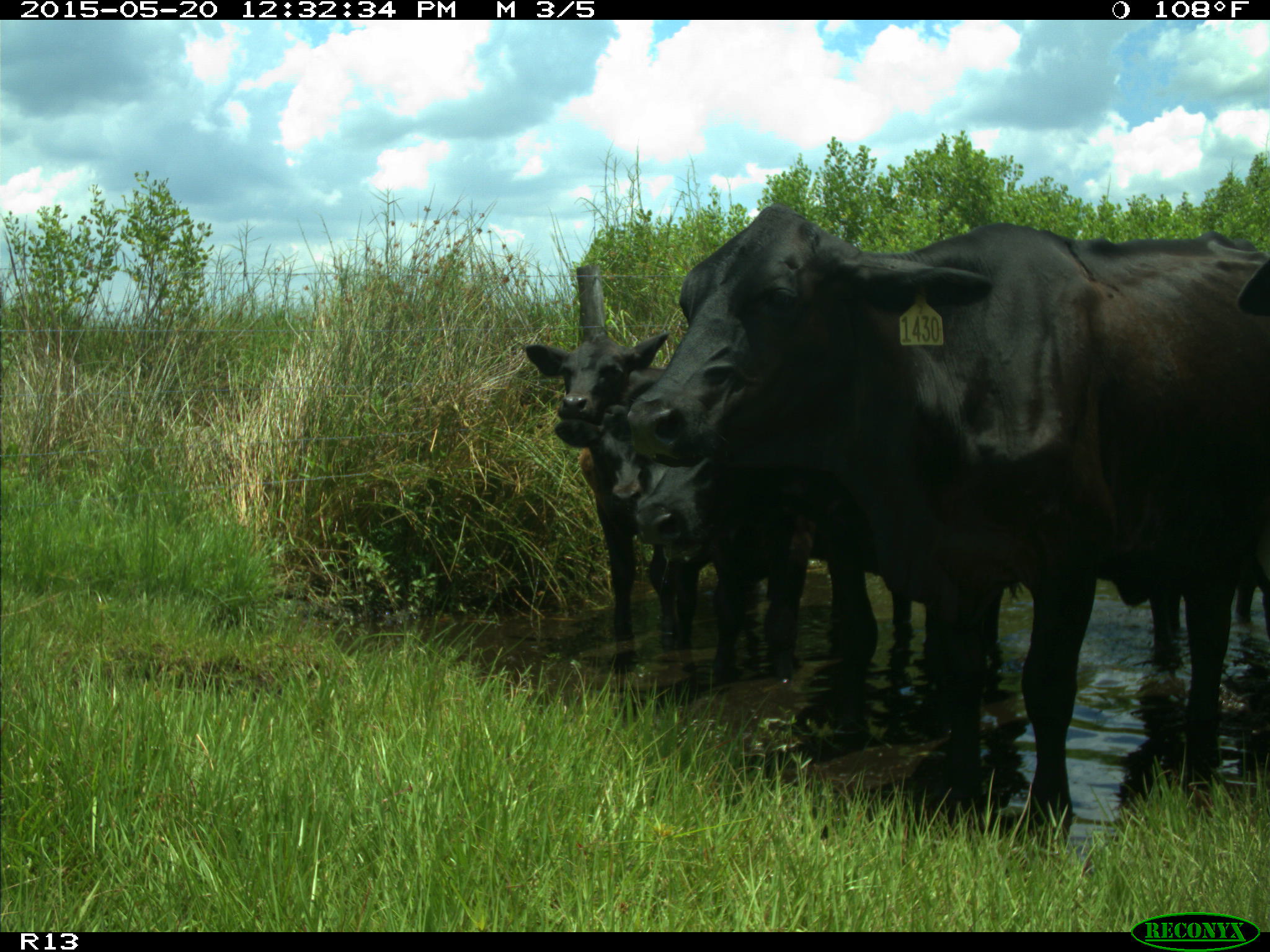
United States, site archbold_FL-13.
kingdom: Animalia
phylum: Chordata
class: Mammalia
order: Artiodactyla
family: Bovidae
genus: Bos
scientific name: Bos taurus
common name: domestic cow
Bos taurus (domestic cow).